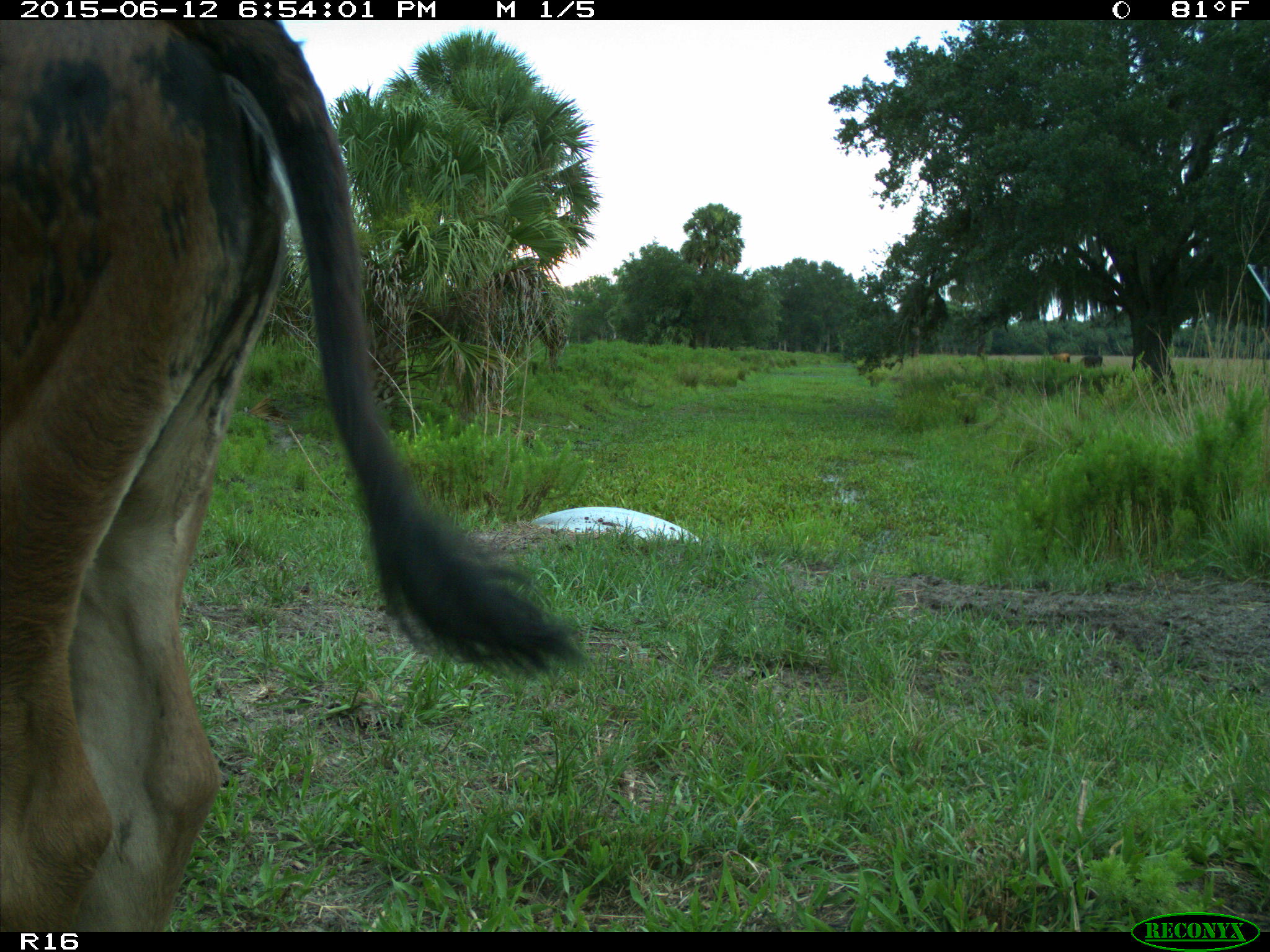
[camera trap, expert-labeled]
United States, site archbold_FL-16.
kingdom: Animalia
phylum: Chordata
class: Mammalia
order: Artiodactyla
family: Bovidae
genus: Bos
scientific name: Bos taurus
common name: domestic cow